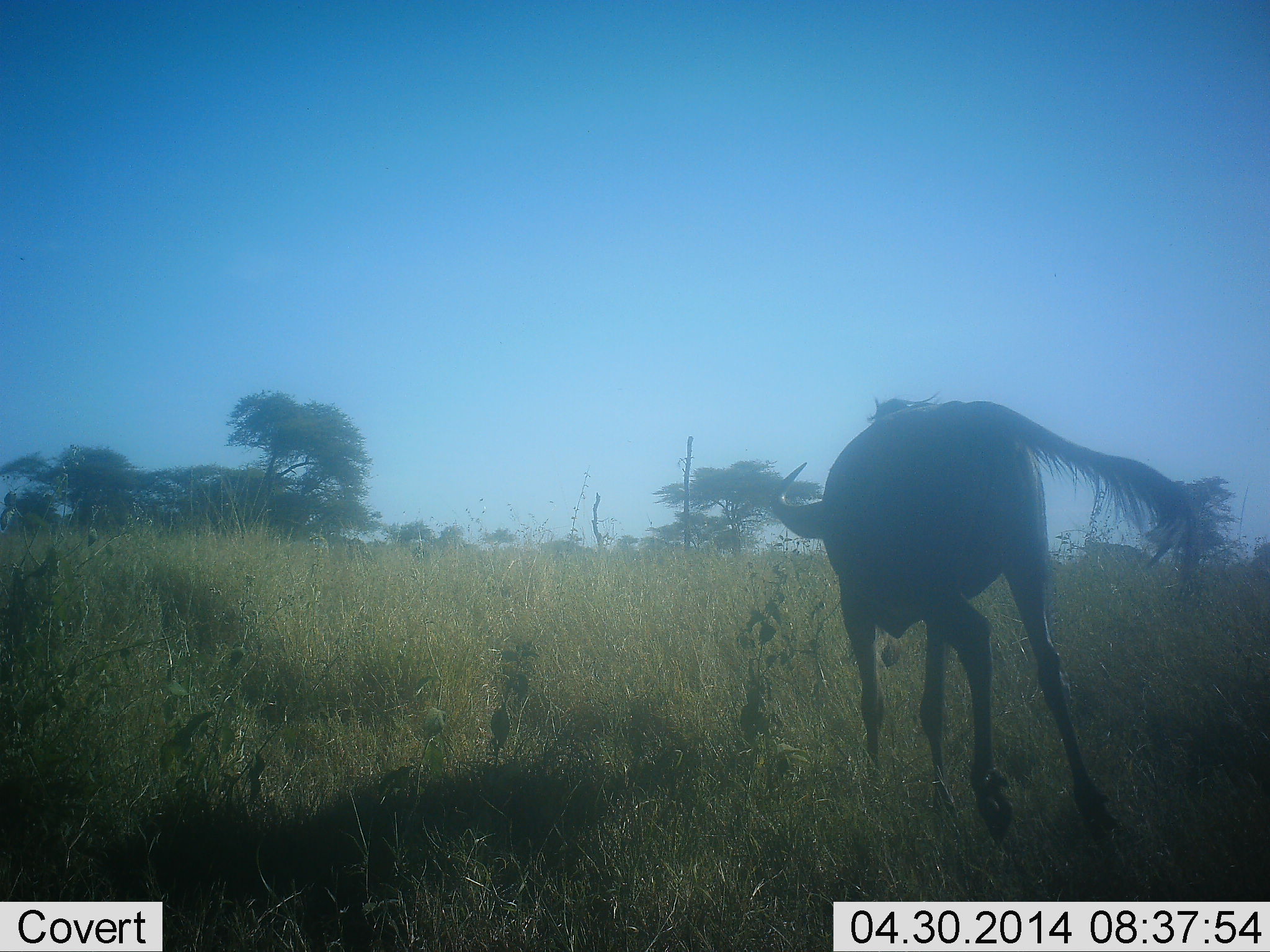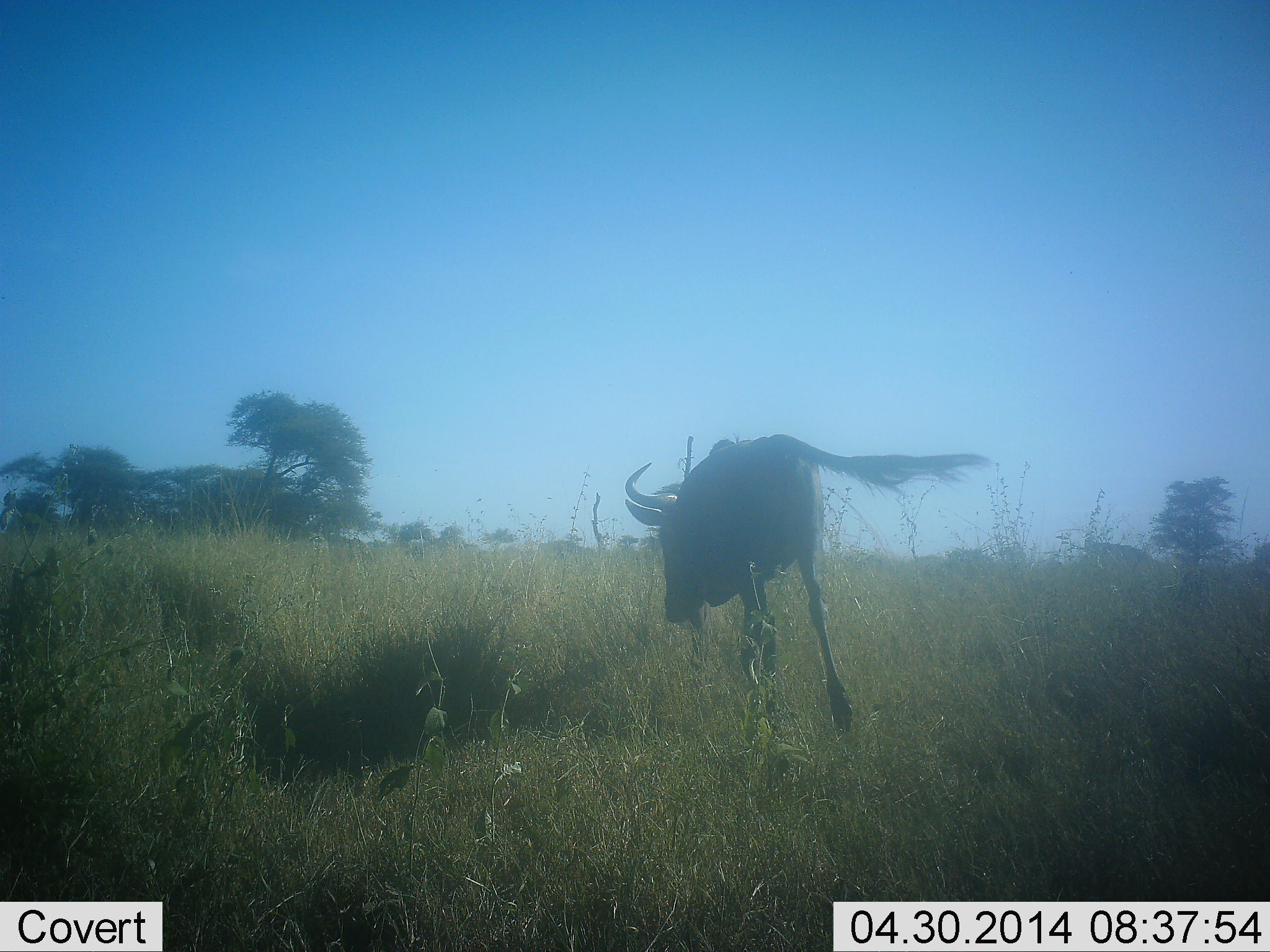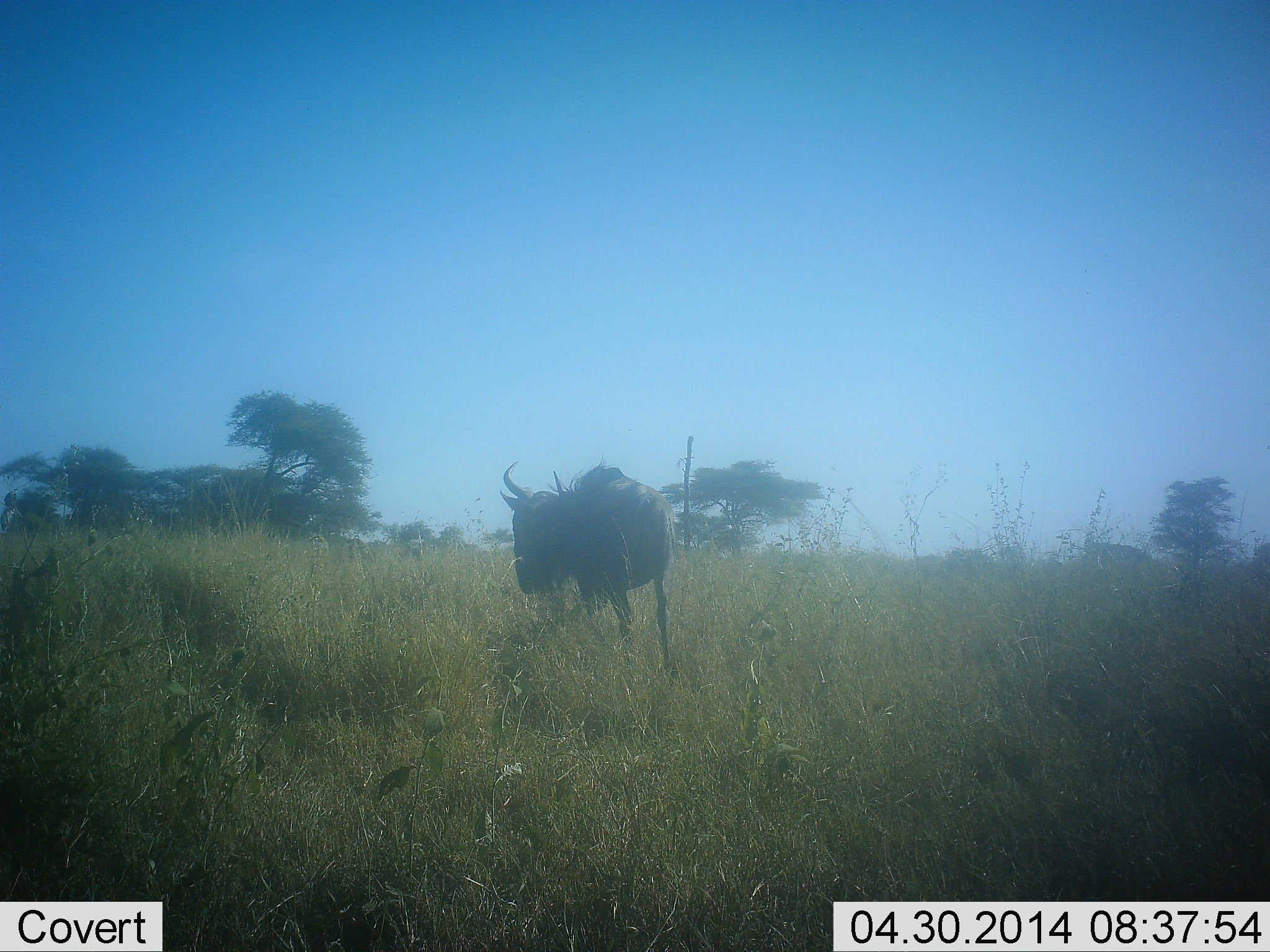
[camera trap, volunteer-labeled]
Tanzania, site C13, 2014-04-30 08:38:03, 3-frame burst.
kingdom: Animalia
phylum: Chordata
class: Mammalia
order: Artiodactyla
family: Bovidae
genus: Connochaetes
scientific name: Connochaetes taurinus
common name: blue wildebeest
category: wildebeest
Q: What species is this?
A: Wildebeest (blue wildebeest) (Connochaetes taurinus).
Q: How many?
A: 1.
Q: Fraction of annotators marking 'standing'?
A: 0%.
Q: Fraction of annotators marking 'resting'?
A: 0%.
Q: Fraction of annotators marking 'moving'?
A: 100%.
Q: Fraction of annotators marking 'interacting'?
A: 0%.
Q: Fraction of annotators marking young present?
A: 0%.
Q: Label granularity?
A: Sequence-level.